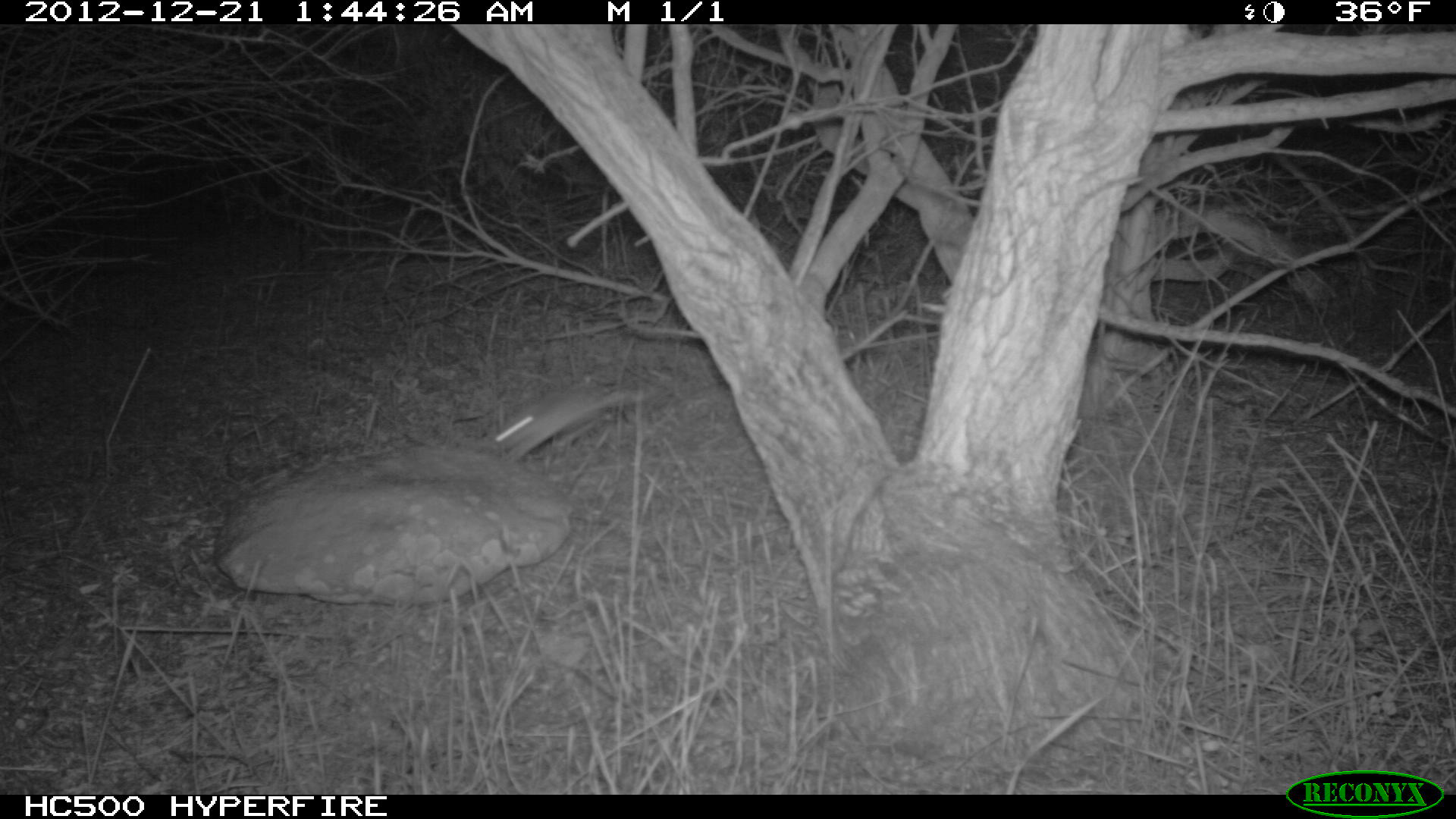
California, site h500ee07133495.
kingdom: Animalia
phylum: Chordata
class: Mammalia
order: Rodentia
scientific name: Rodentia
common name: rodent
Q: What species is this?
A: Rodent (Rodentia).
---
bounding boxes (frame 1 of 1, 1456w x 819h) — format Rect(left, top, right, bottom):
rodent: Rect(487, 381, 641, 461)